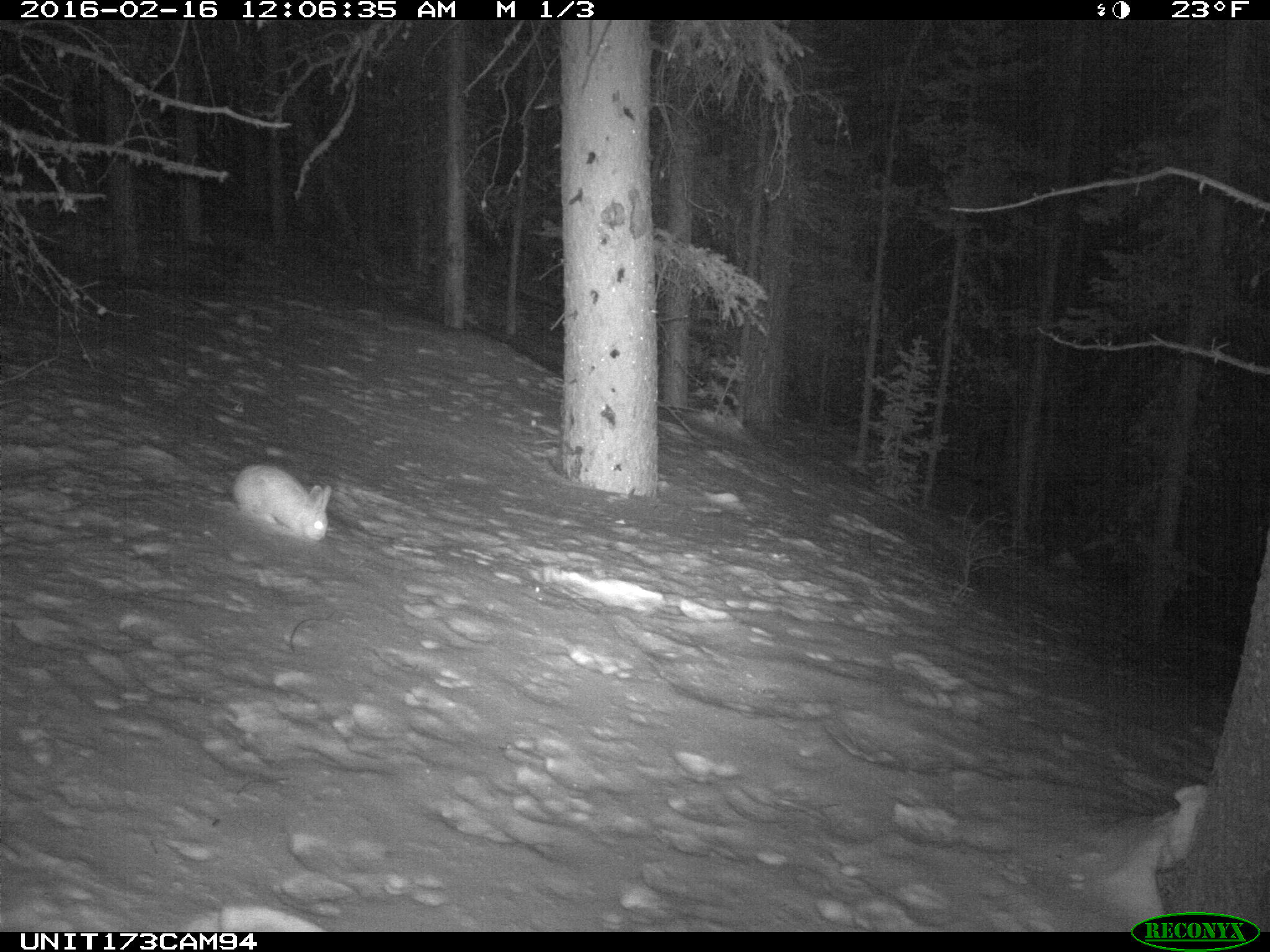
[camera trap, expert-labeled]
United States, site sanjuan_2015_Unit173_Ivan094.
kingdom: Animalia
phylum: Chordata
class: Mammalia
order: Lagomorpha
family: Leporidae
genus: Lepus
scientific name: Lepus americanus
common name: snowshoe hare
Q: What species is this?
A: Lepus americanus (snowshoe hare).